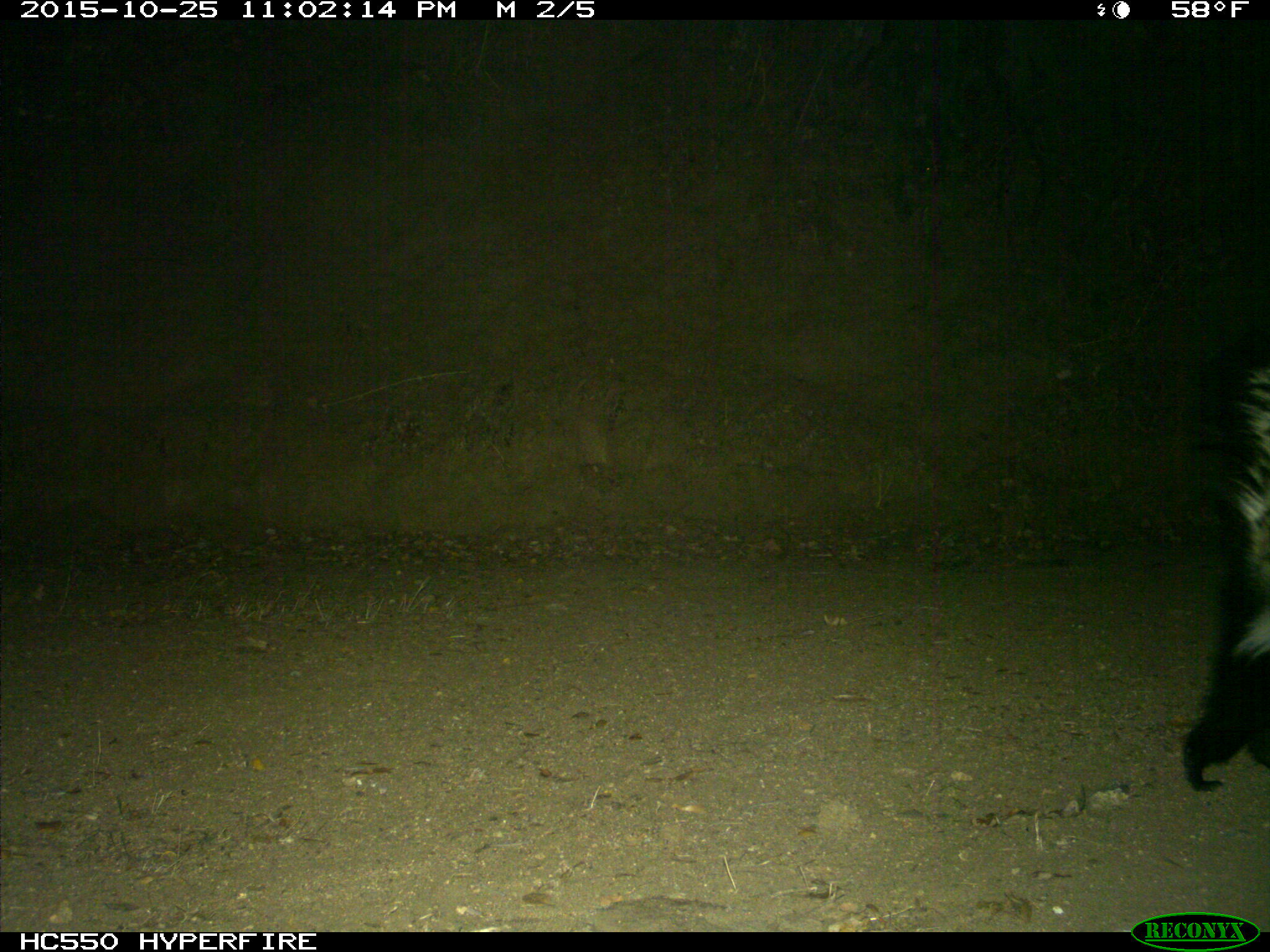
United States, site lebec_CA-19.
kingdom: Animalia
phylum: Chordata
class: Mammalia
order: Carnivora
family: Mephitidae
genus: Mephitis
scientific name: Mephitis mephitis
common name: striped skunk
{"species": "Mephitis mephitis (striped skunk)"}